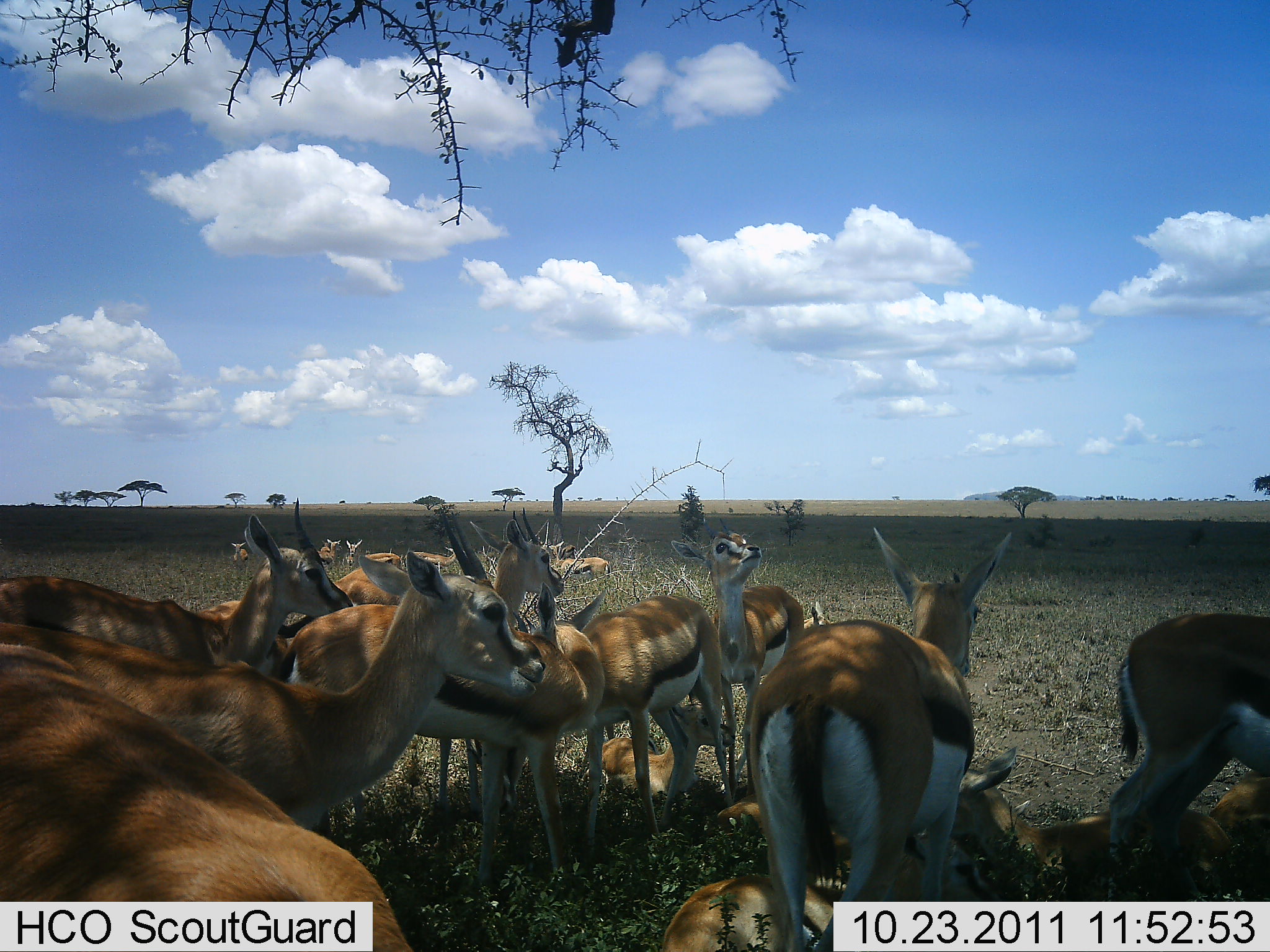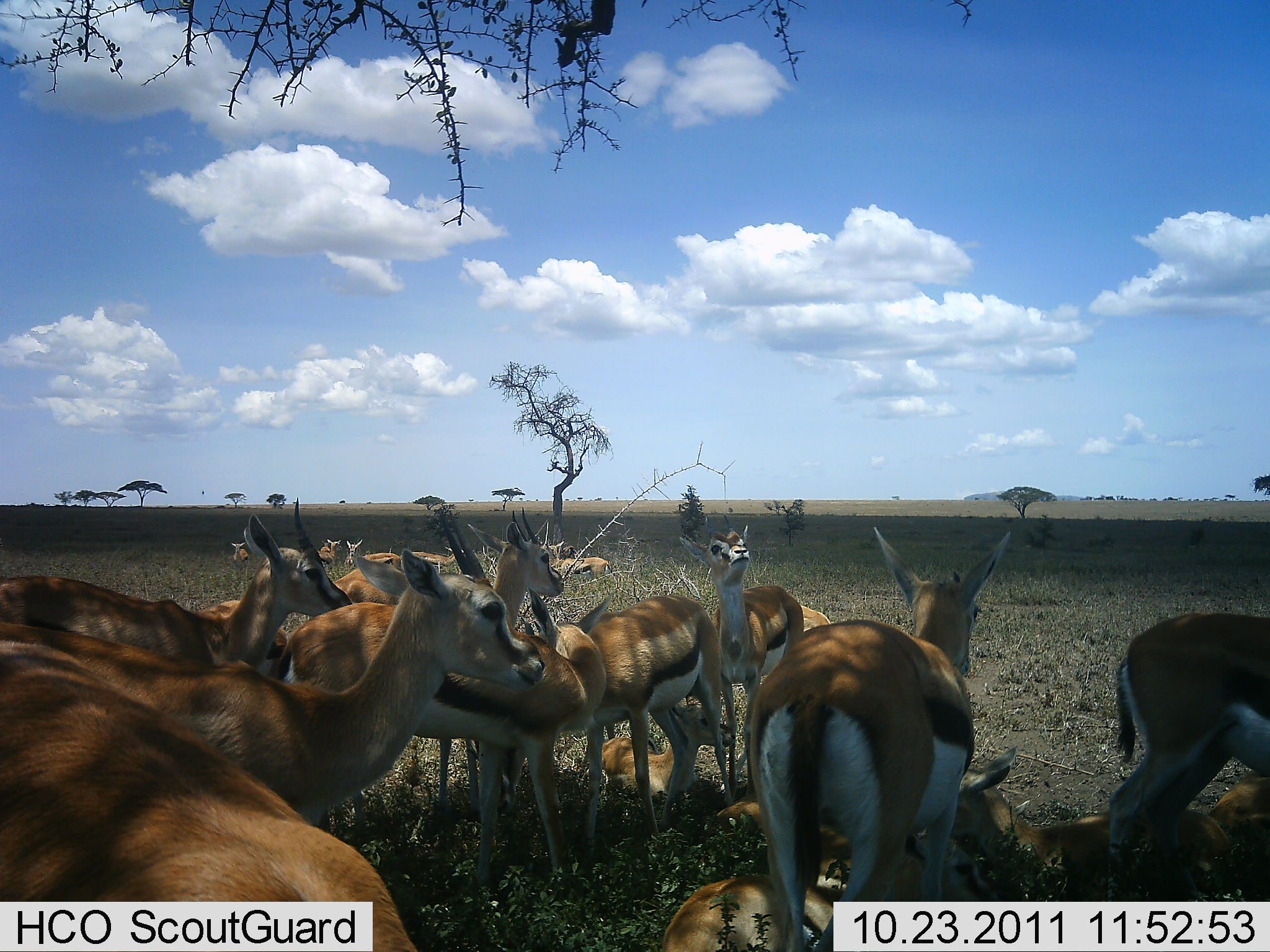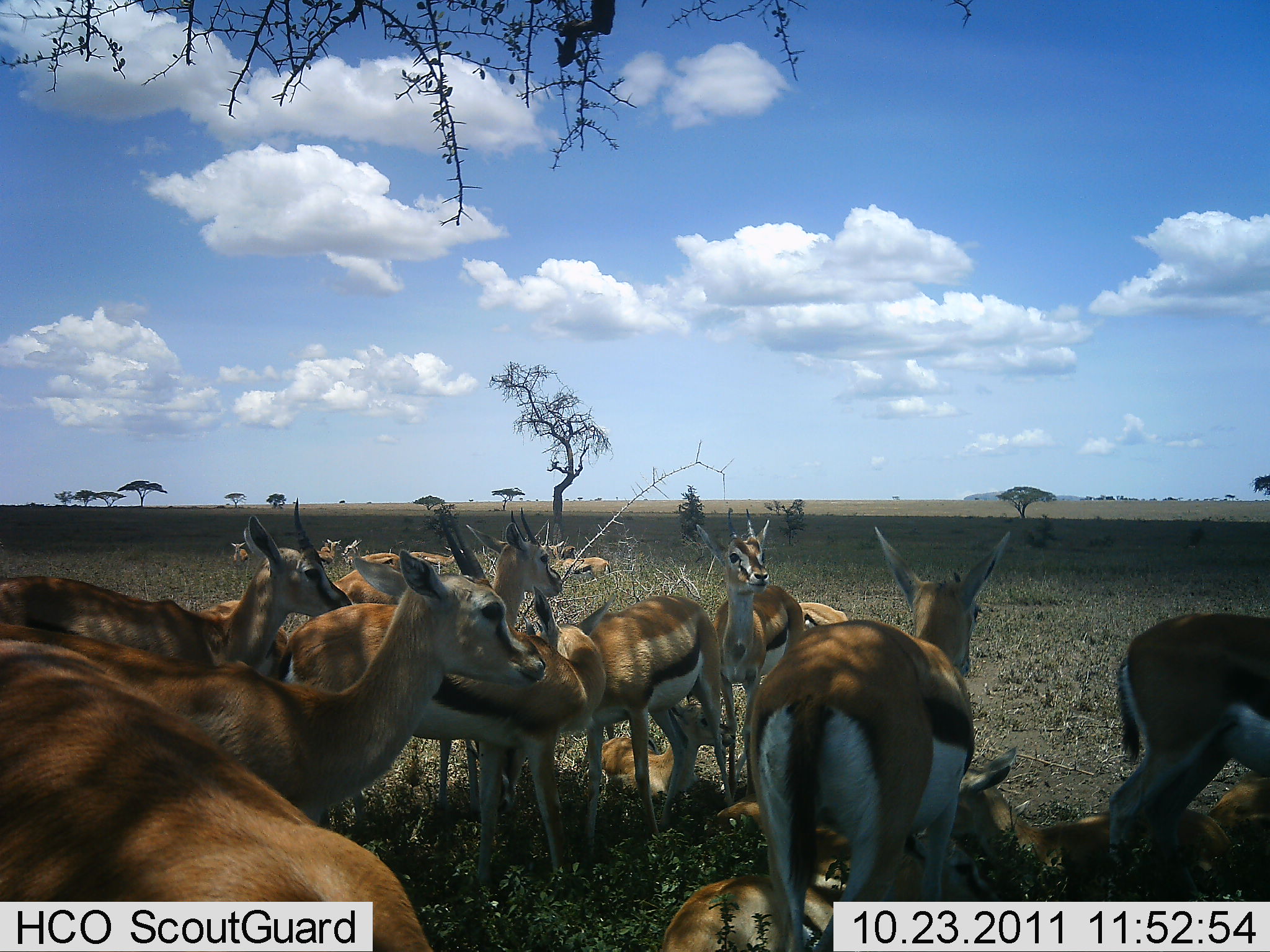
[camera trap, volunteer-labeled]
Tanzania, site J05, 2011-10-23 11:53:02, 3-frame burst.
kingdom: Animalia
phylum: Chordata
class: Mammalia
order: Artiodactyla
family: Bovidae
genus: Eudorcas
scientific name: Eudorcas thomsonii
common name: thomson's gazelle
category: gazellethomsons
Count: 11-50.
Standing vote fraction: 92%.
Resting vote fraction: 50%.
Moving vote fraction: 8%.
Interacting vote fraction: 33%.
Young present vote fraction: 0%.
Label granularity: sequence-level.